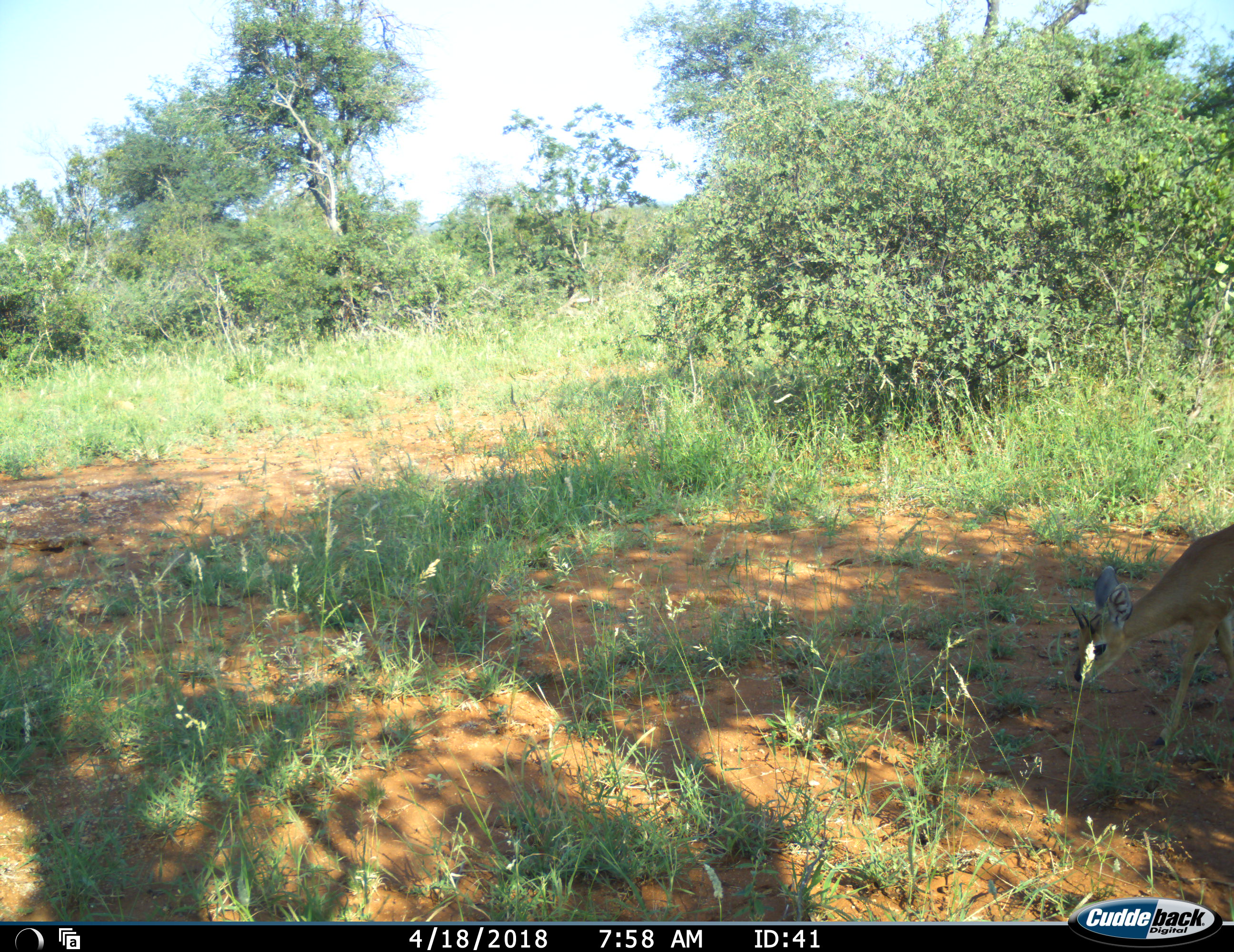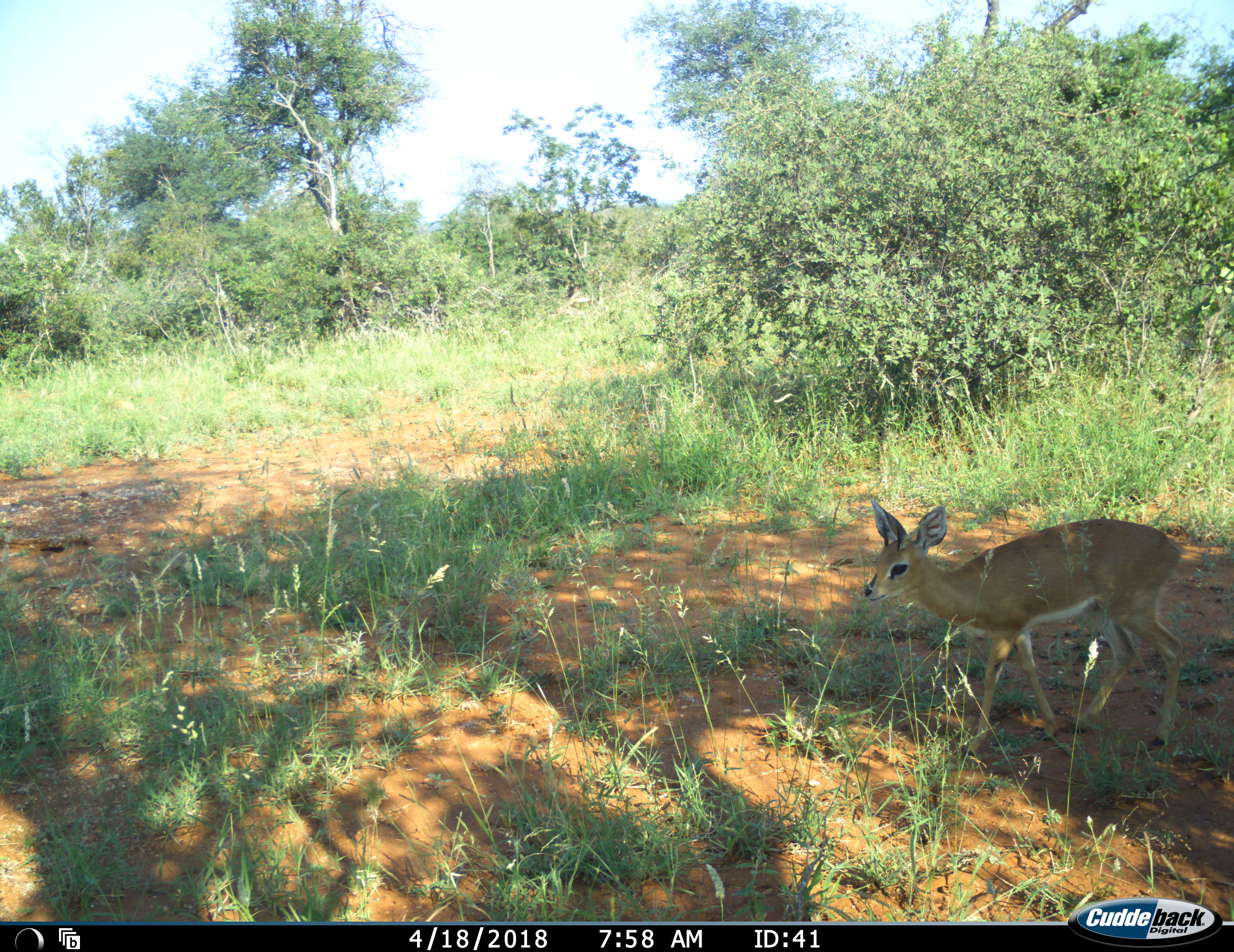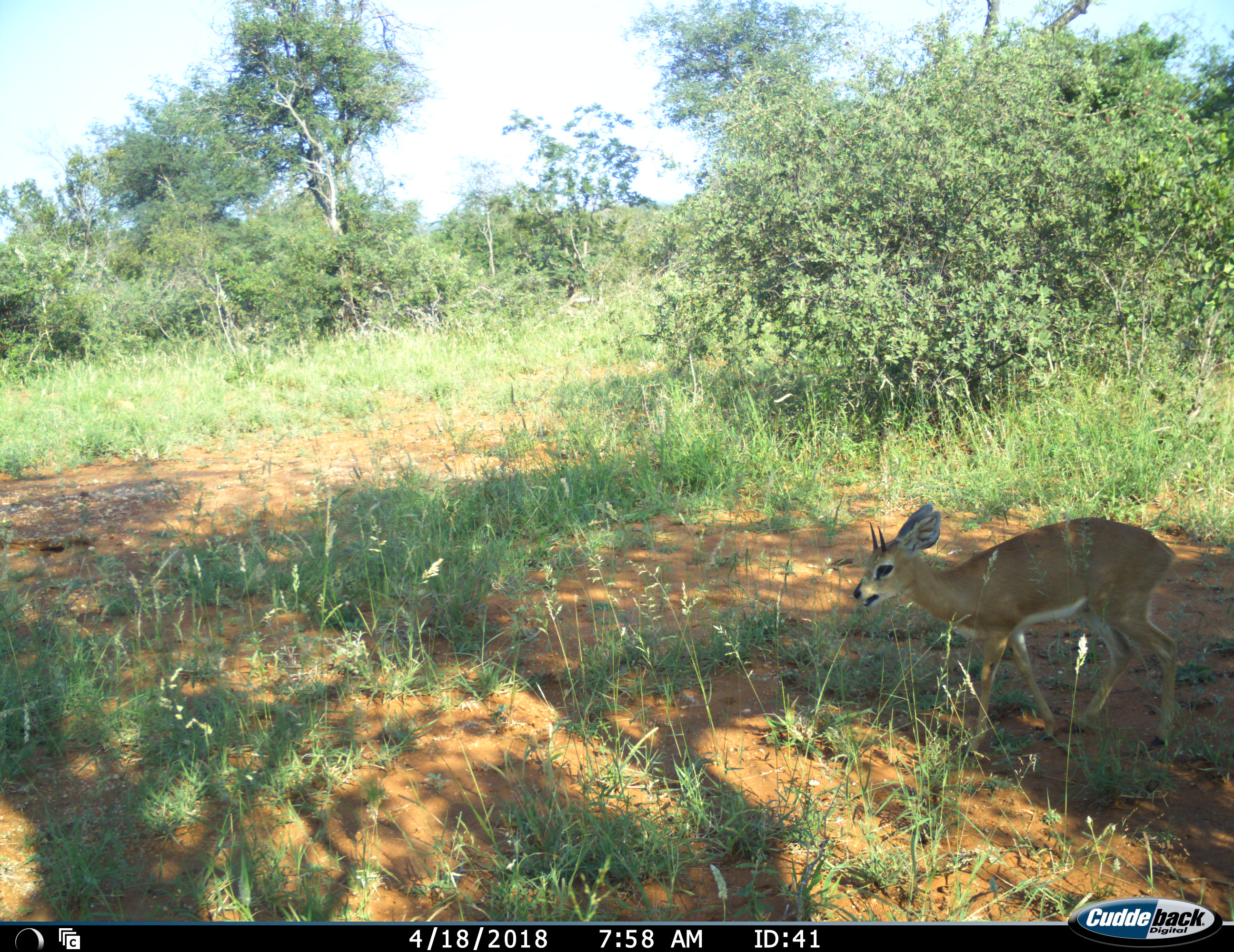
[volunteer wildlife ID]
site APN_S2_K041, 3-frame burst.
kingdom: Animalia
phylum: Chordata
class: Mammalia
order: Artiodactyla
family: Bovidae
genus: Raphicerus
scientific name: Raphicerus campestris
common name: steenbok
Steenbok (Raphicerus campestris), count 1. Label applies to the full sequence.